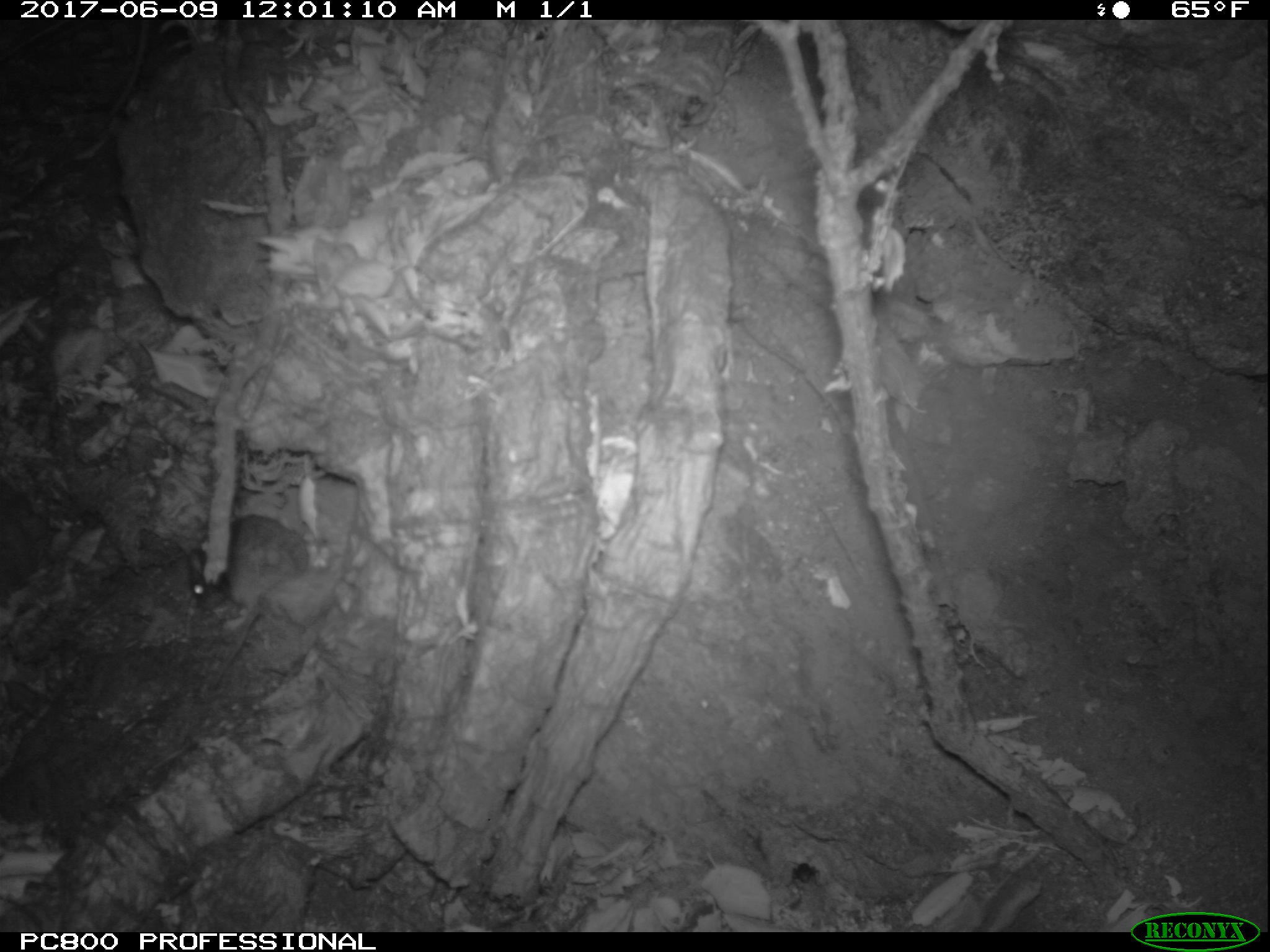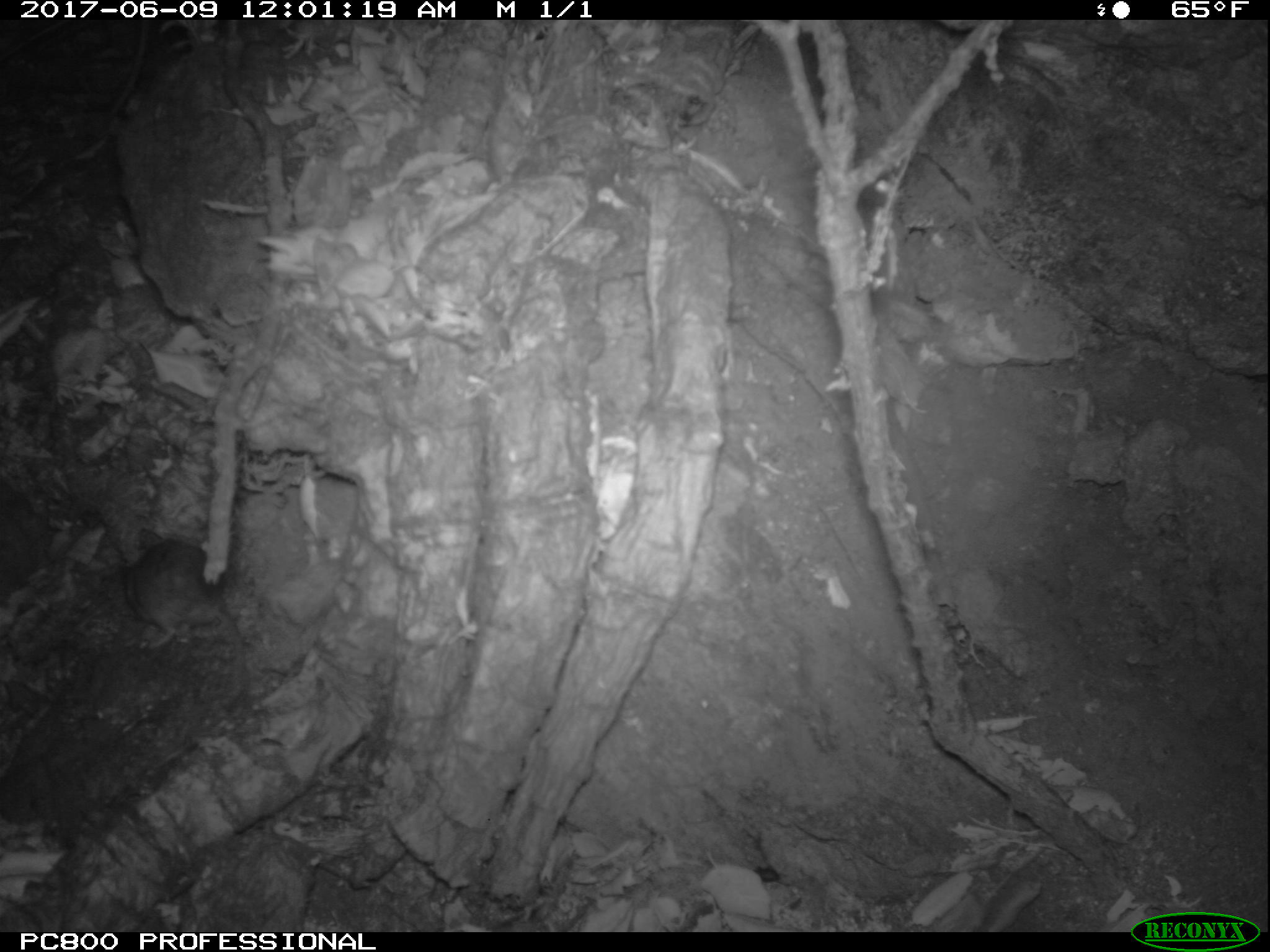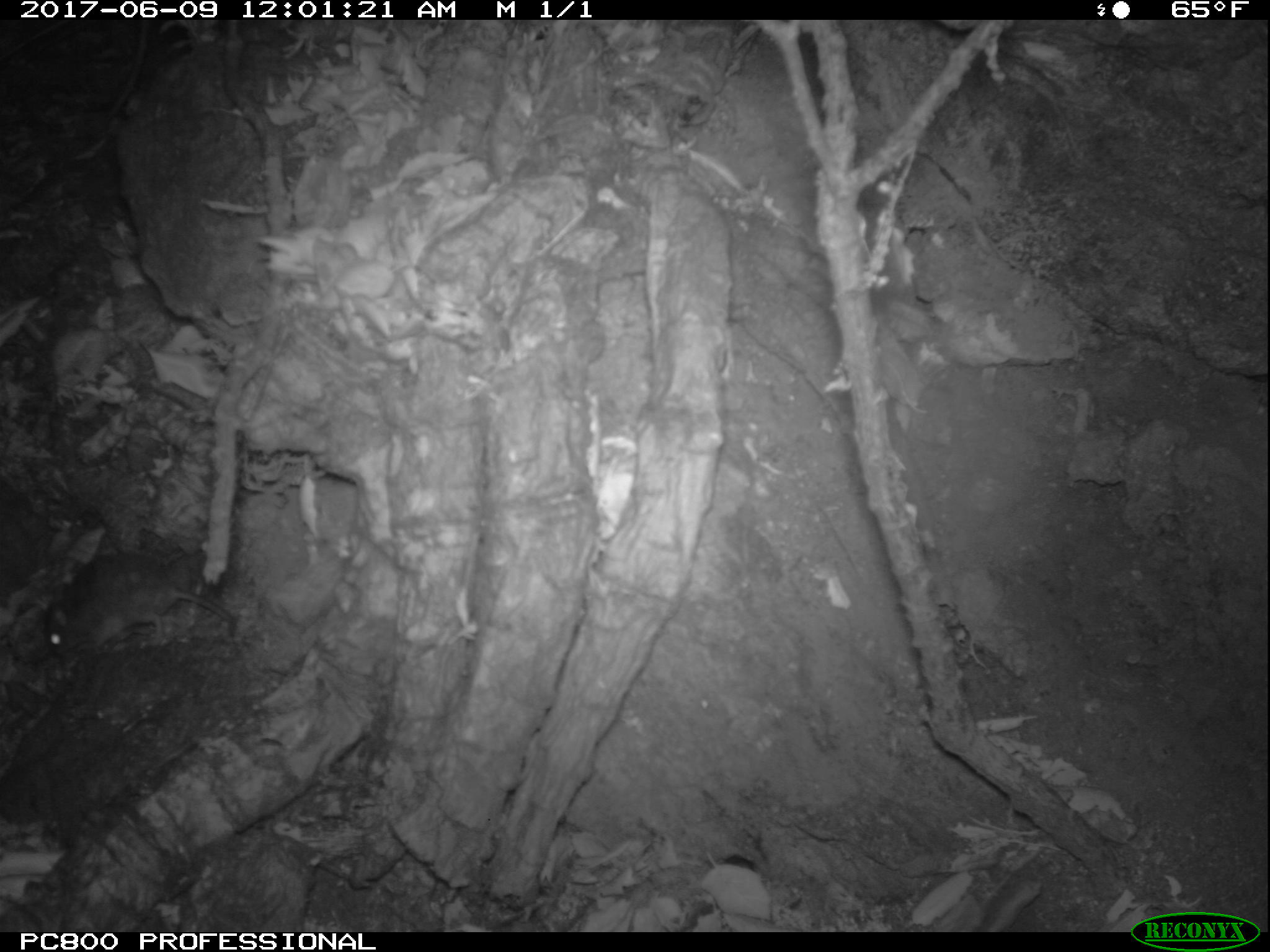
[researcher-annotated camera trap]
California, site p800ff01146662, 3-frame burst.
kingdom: Animalia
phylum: Chordata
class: Mammalia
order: Rodentia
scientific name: Rodentia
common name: rodent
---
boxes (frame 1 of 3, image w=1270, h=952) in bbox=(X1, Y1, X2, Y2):
rodent: bbox=(189, 513, 312, 691)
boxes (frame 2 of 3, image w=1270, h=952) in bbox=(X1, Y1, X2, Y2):
rodent: bbox=(109, 527, 252, 716)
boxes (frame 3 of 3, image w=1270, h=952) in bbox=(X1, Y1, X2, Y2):
rodent: bbox=(42, 553, 236, 657)